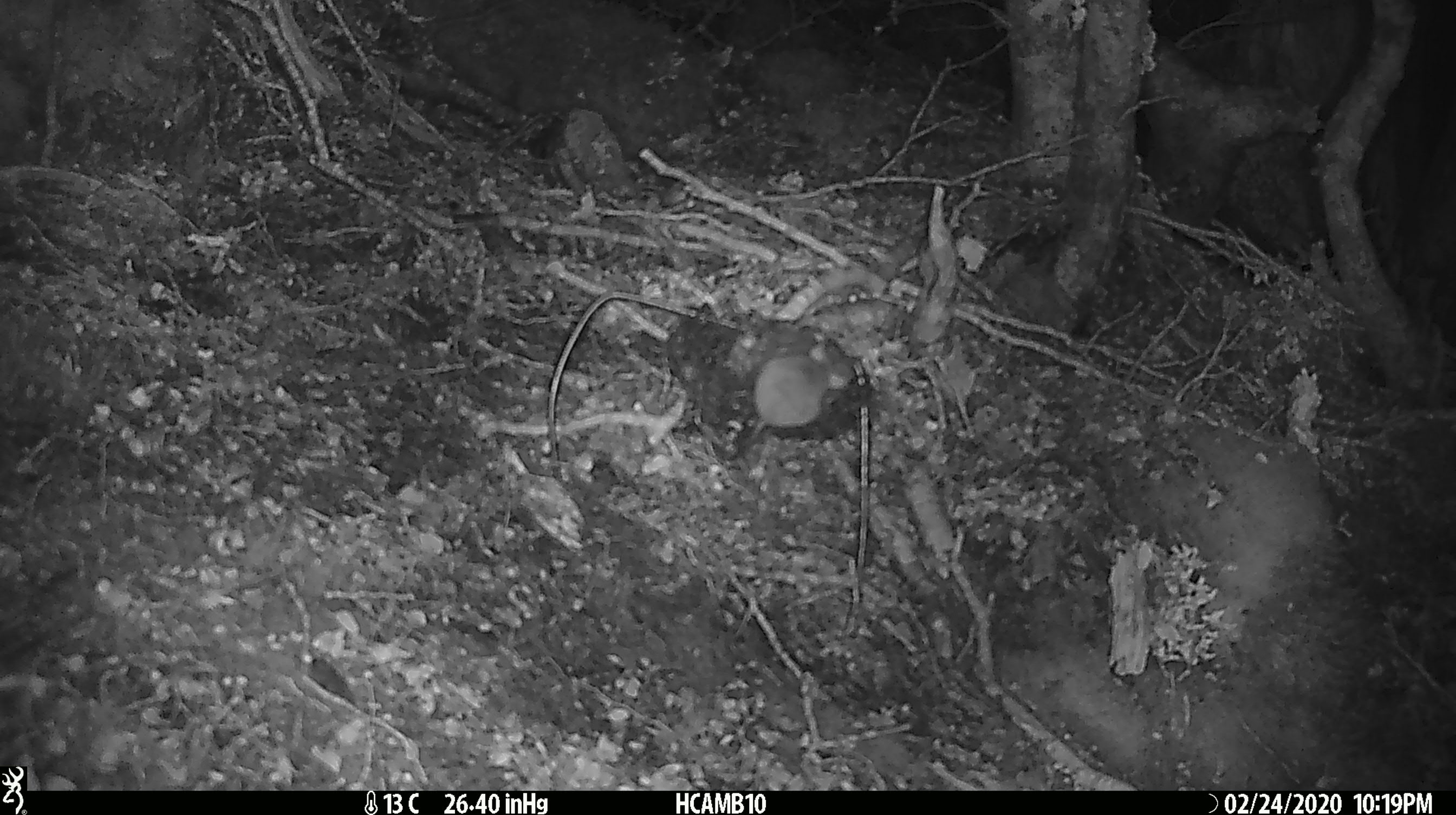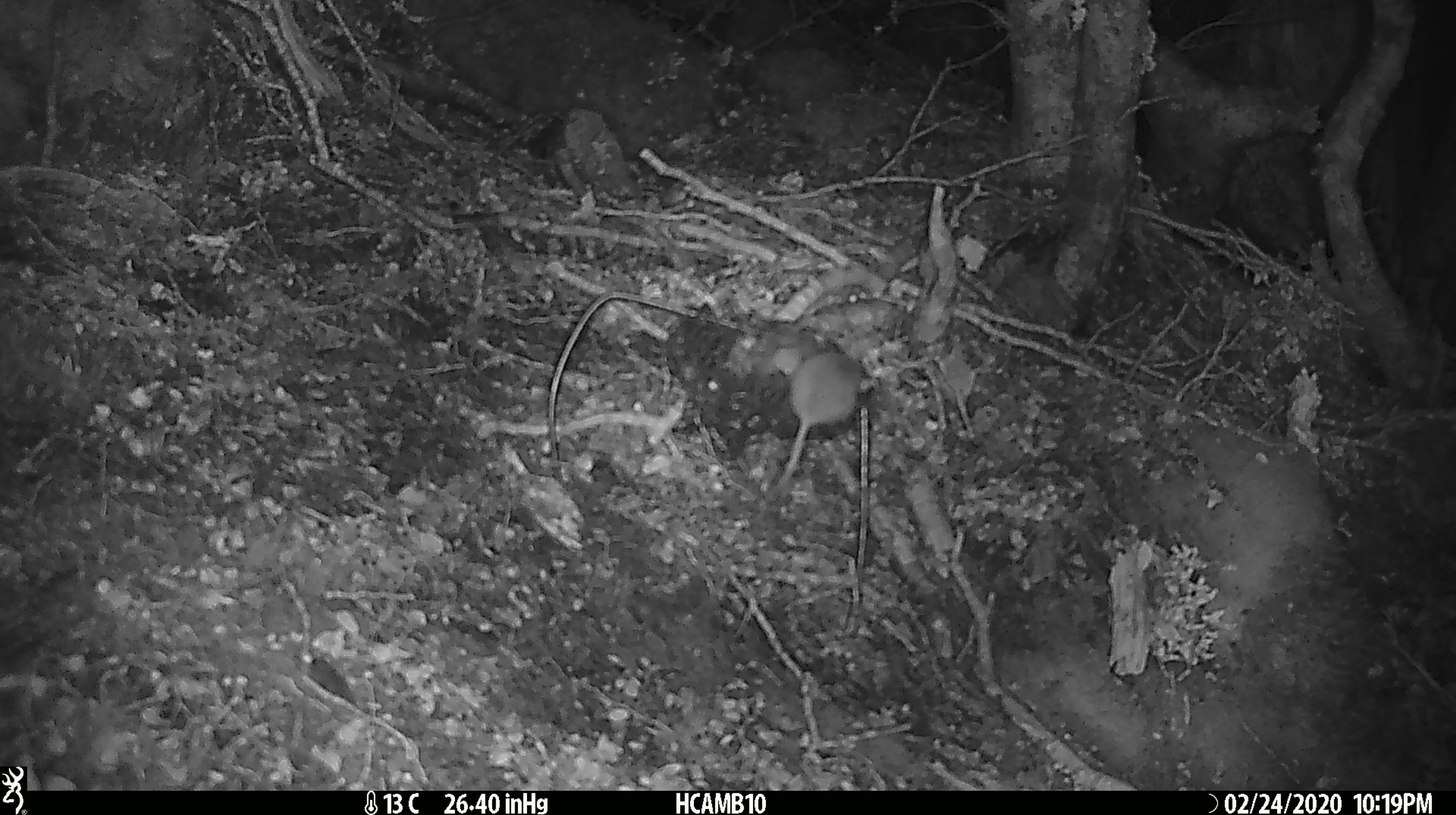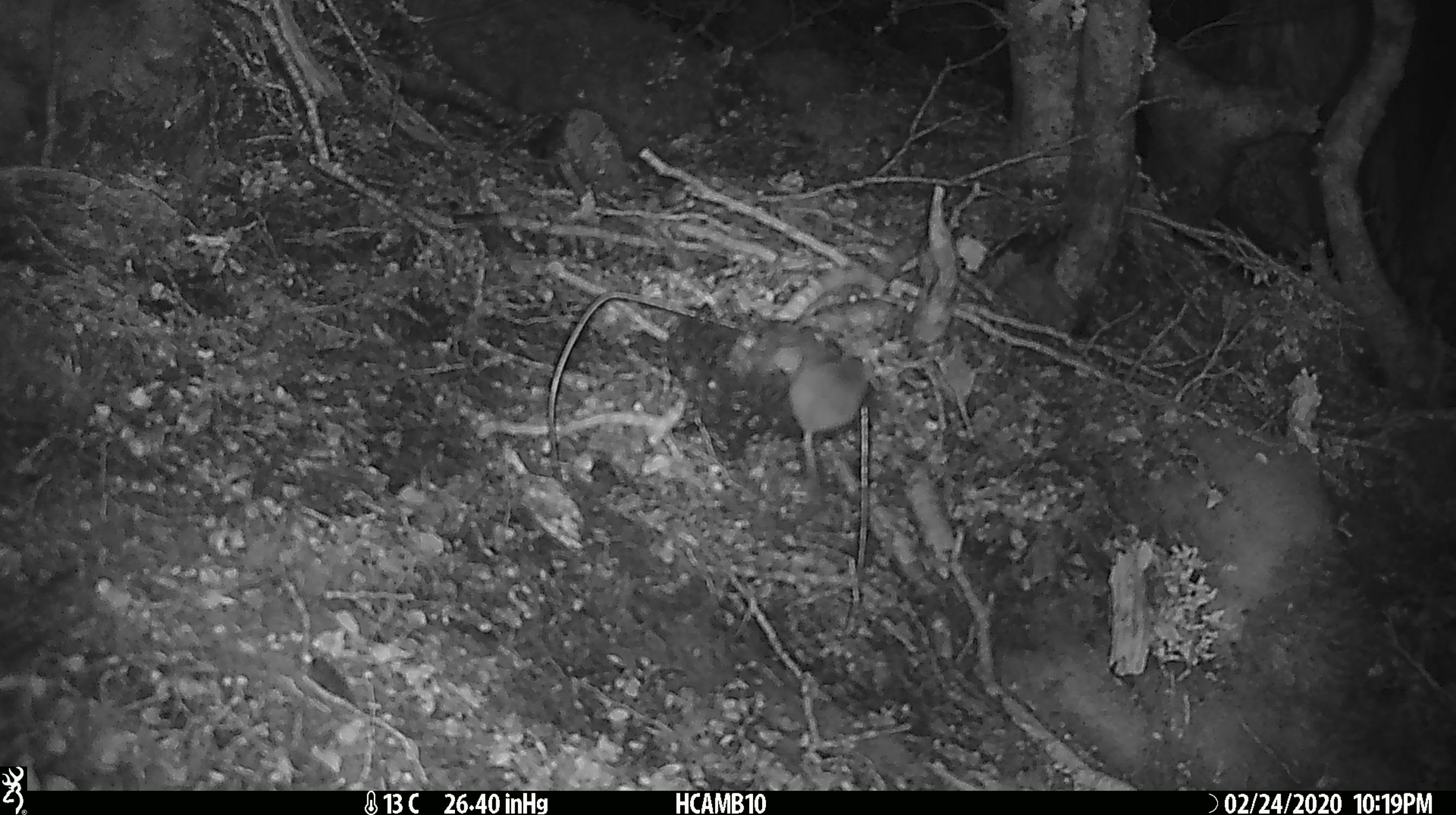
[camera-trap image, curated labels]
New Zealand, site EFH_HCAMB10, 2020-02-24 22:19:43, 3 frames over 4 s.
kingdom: Animalia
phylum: Chordata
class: Mammalia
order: Rodentia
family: Muridae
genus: Mus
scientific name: Mus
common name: mouse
Mouse (Mus).